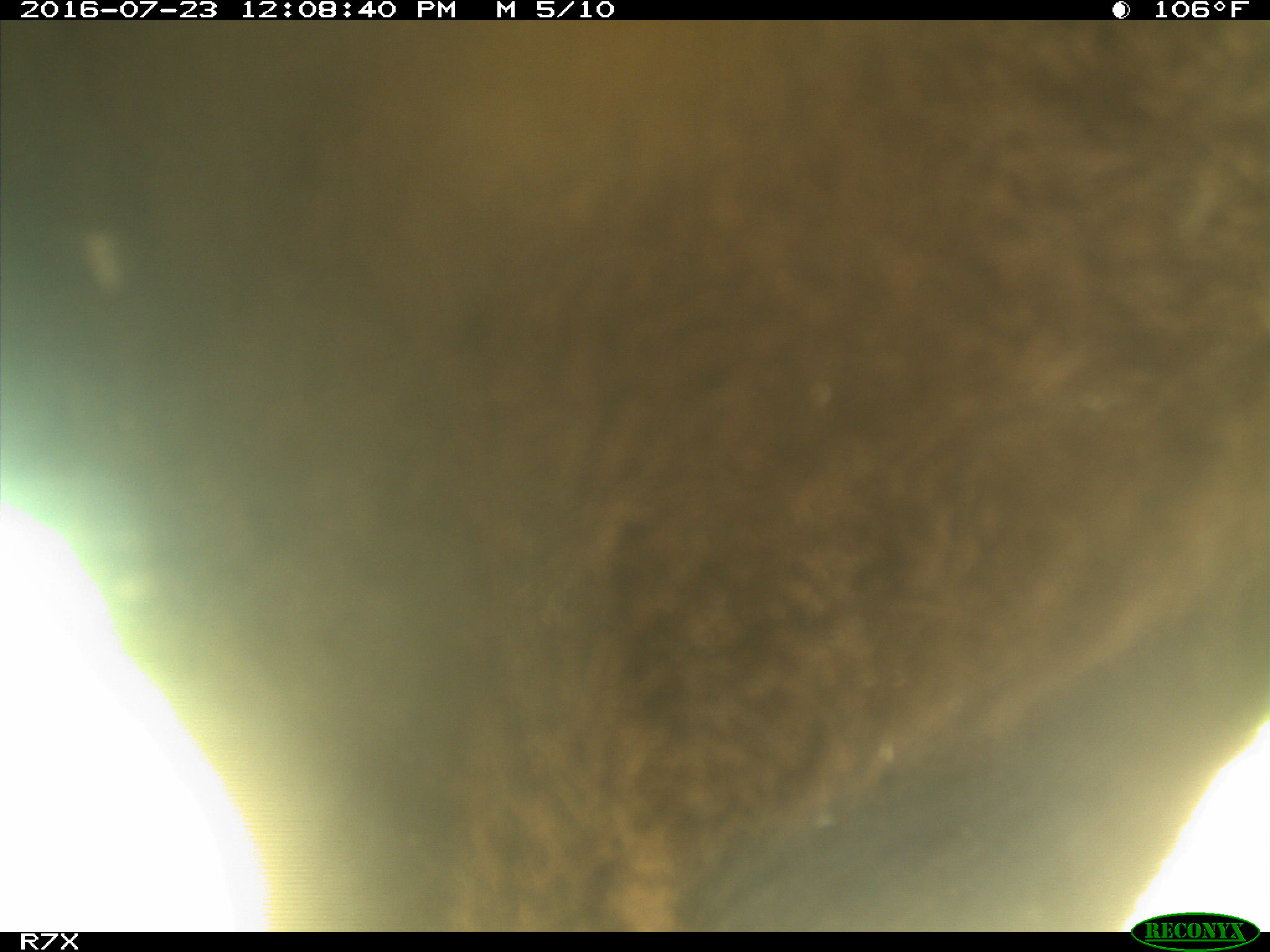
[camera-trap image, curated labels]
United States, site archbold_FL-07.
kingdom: Animalia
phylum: Chordata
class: Mammalia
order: Artiodactyla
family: Bovidae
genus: Bos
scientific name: Bos taurus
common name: domestic cow